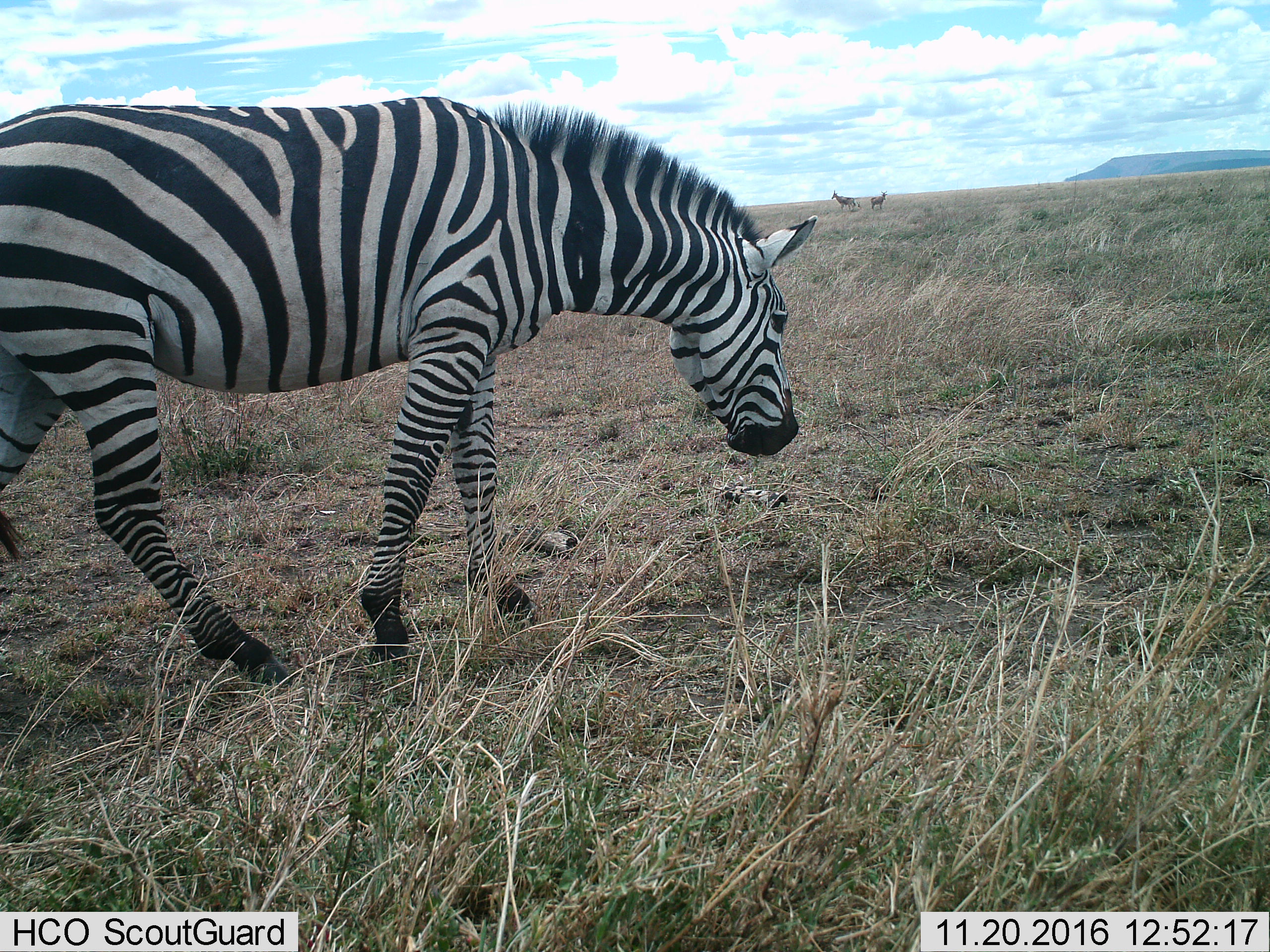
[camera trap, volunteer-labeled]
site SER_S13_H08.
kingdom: Animalia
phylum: Chordata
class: Mammalia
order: Artiodactyla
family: Bovidae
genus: Alcelaphus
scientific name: Alcelaphus buselaphus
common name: hartebeest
Hartebeest (Alcelaphus buselaphus), count 2. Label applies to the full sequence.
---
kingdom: Animalia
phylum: Chordata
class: Mammalia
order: Perissodactyla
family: Equidae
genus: Equus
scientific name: Equus quagga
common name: plains zebra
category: zebraplains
Zebraplains (plains zebra) (Equus quagga), count 1. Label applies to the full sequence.